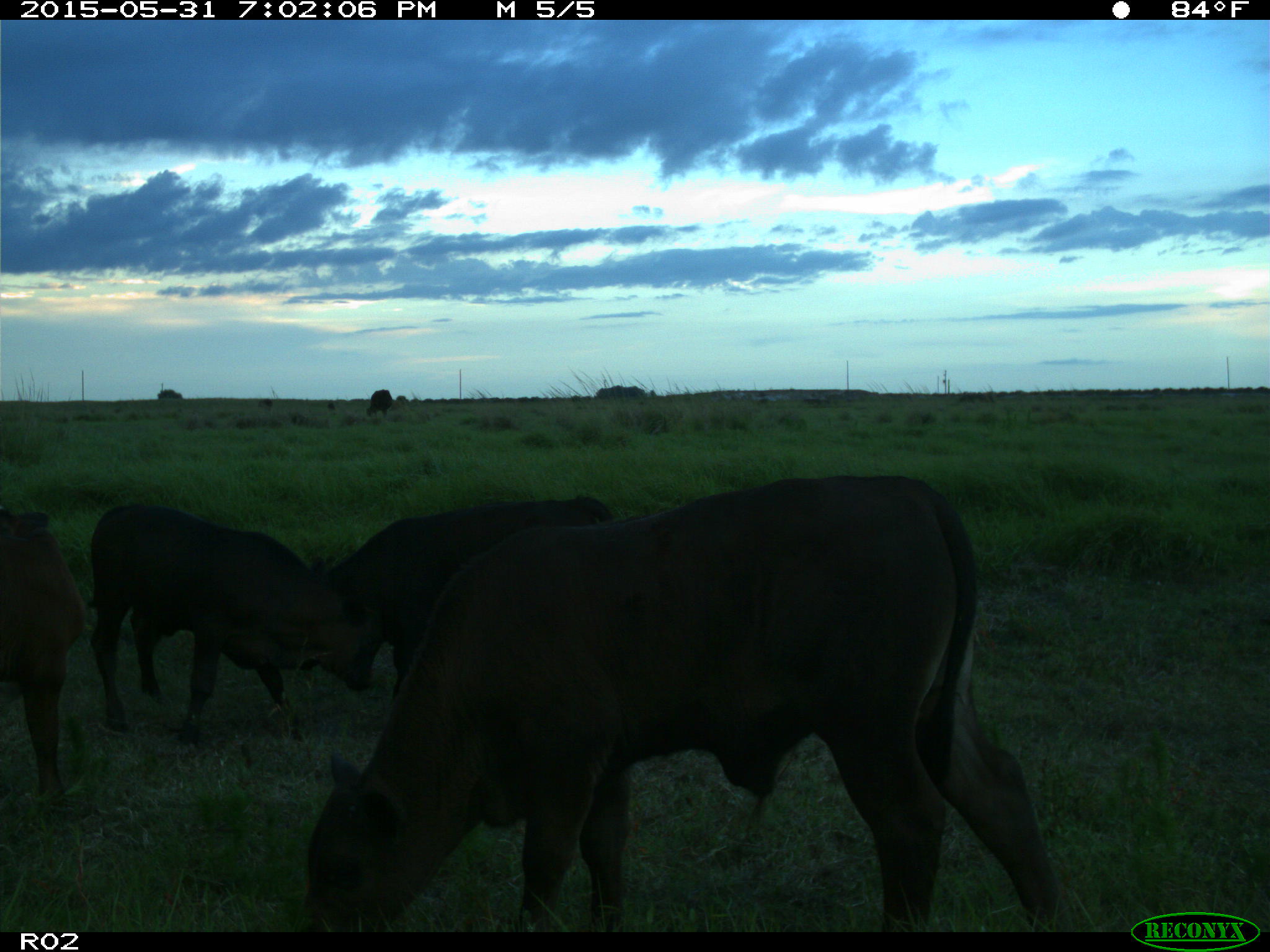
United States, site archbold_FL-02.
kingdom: Animalia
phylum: Chordata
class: Mammalia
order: Artiodactyla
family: Bovidae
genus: Bos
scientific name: Bos taurus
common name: domestic cow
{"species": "Bos taurus (domestic cow)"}